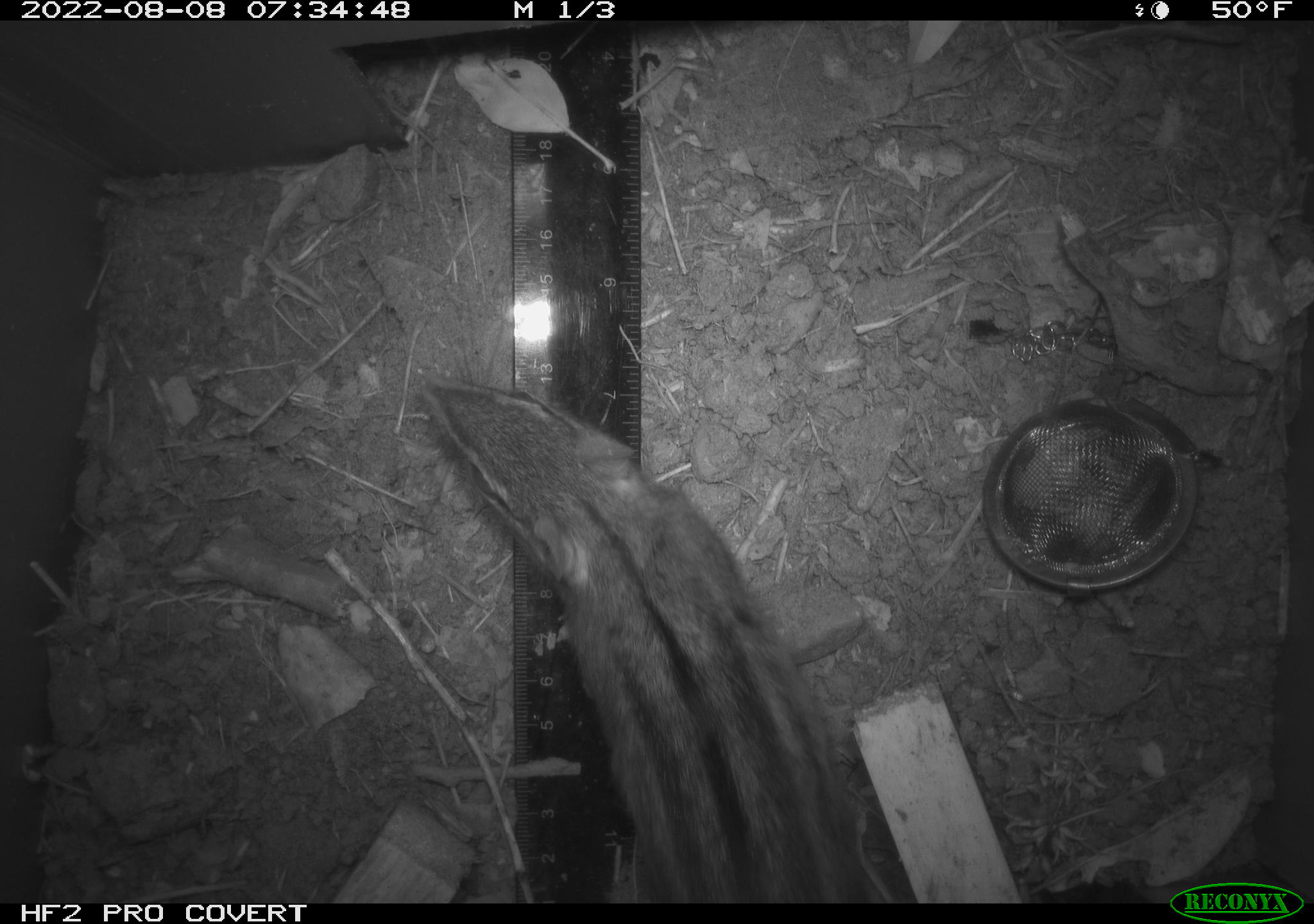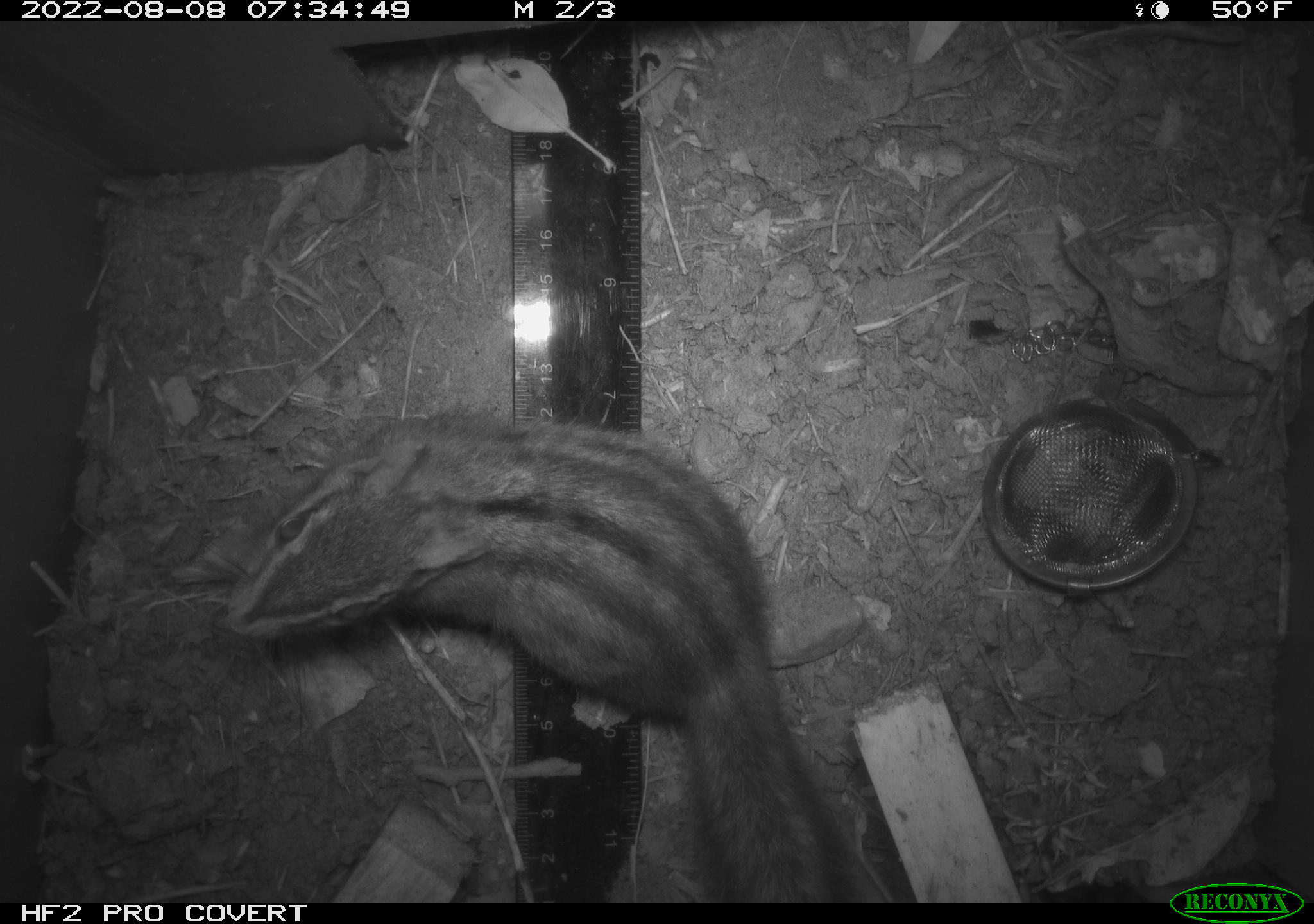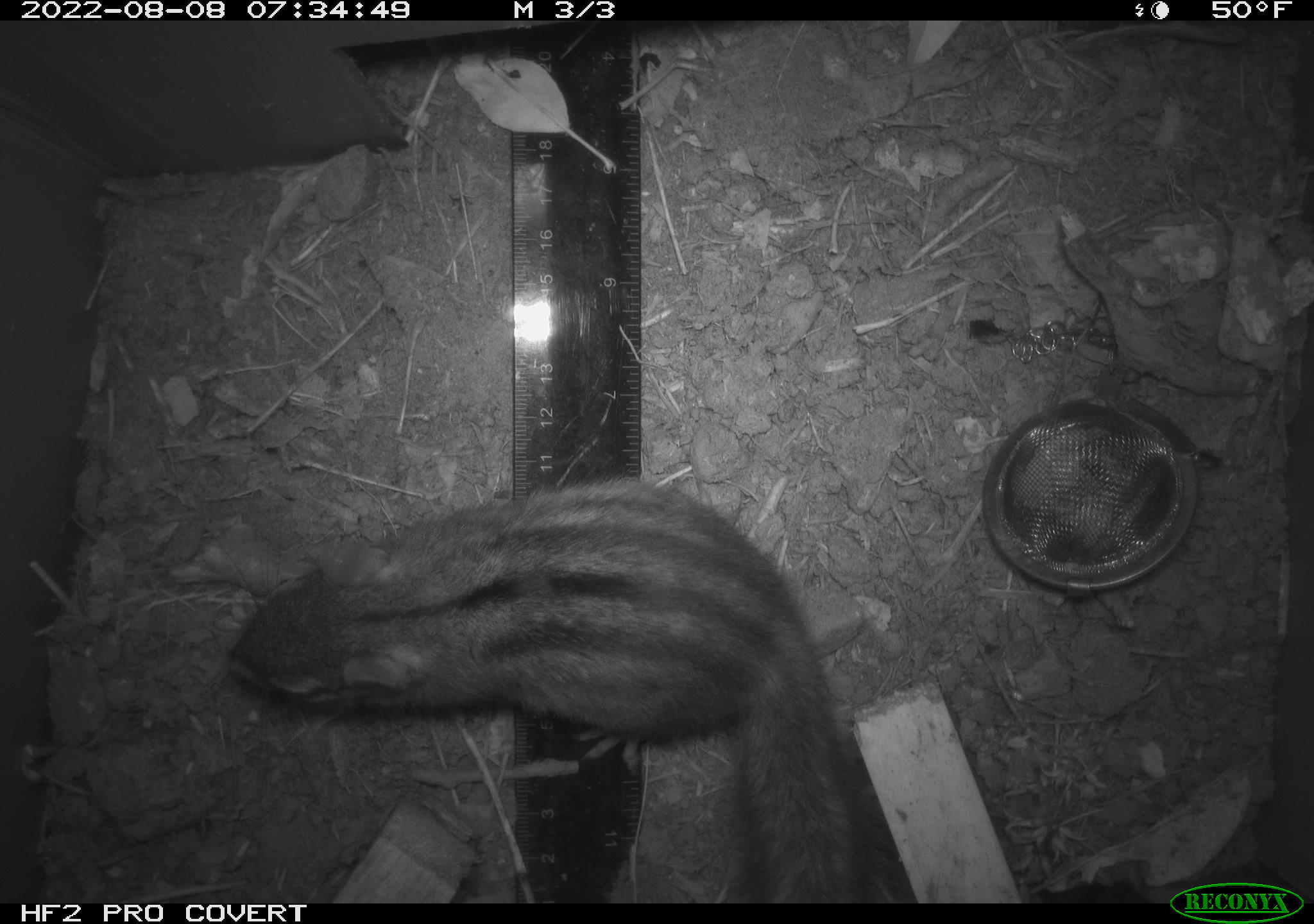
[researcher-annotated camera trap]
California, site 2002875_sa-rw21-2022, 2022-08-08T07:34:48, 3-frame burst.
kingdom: Animalia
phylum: Chordata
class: Mammalia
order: Rodentia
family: Sciuridae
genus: Neotamias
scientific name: Neotamias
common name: western chipmunks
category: neotamias species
Neotamias species (western chipmunks) (Neotamias).